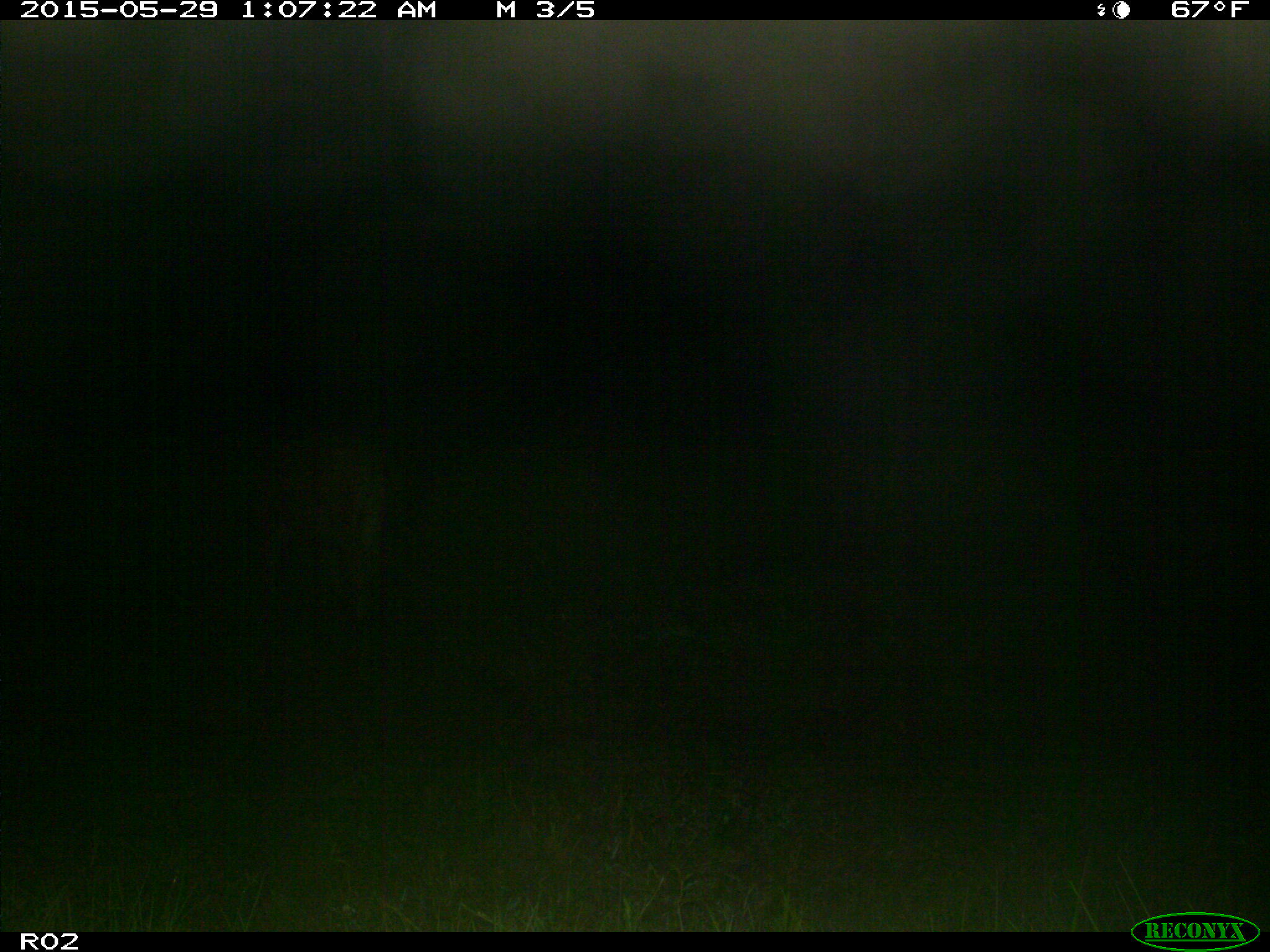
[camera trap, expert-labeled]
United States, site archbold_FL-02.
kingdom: Animalia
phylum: Chordata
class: Mammalia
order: Artiodactyla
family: Bovidae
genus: Bos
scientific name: Bos taurus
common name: domestic cow